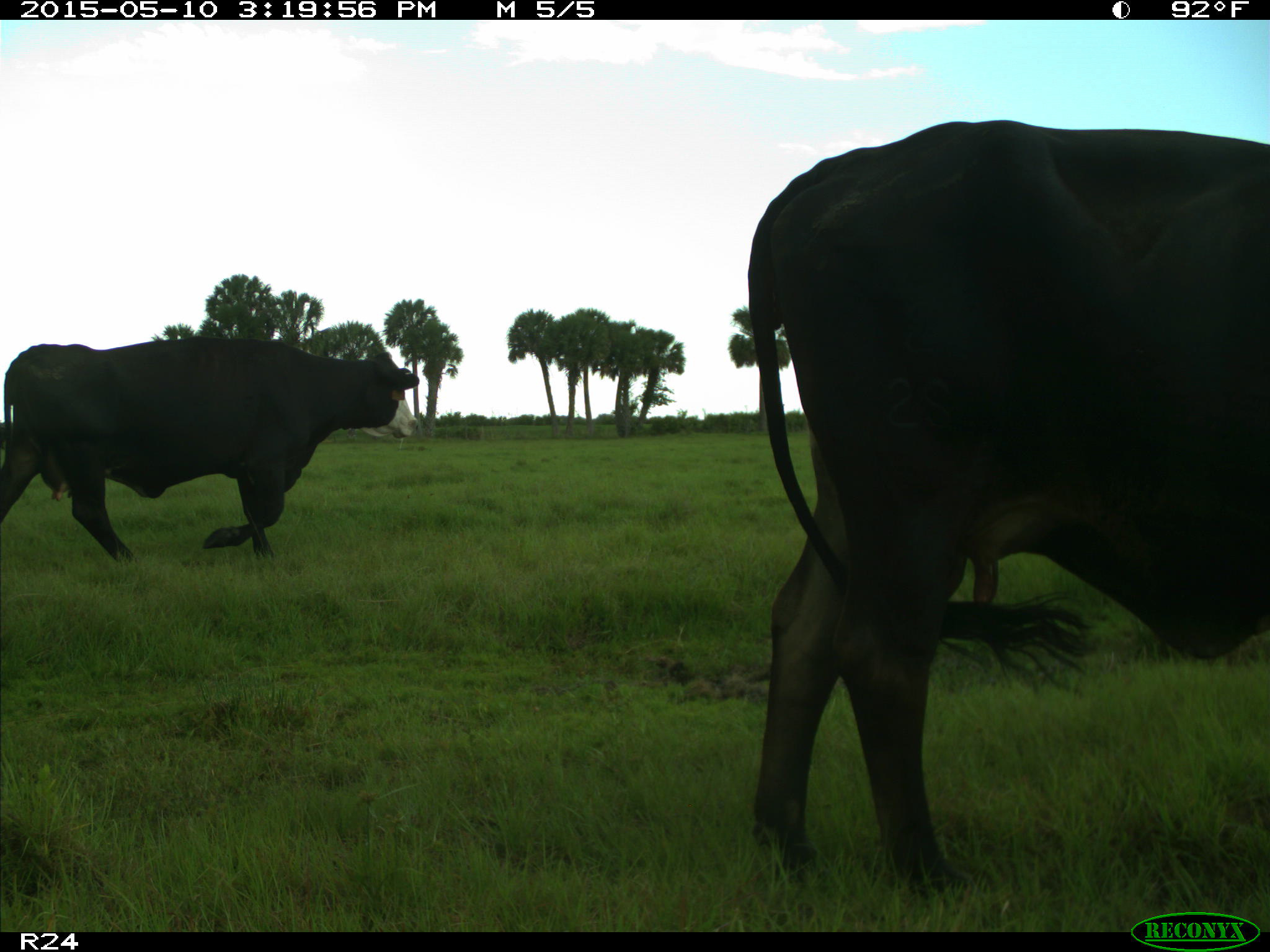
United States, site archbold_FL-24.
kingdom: Animalia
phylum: Chordata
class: Mammalia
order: Artiodactyla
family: Bovidae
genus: Bos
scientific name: Bos taurus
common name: domestic cow